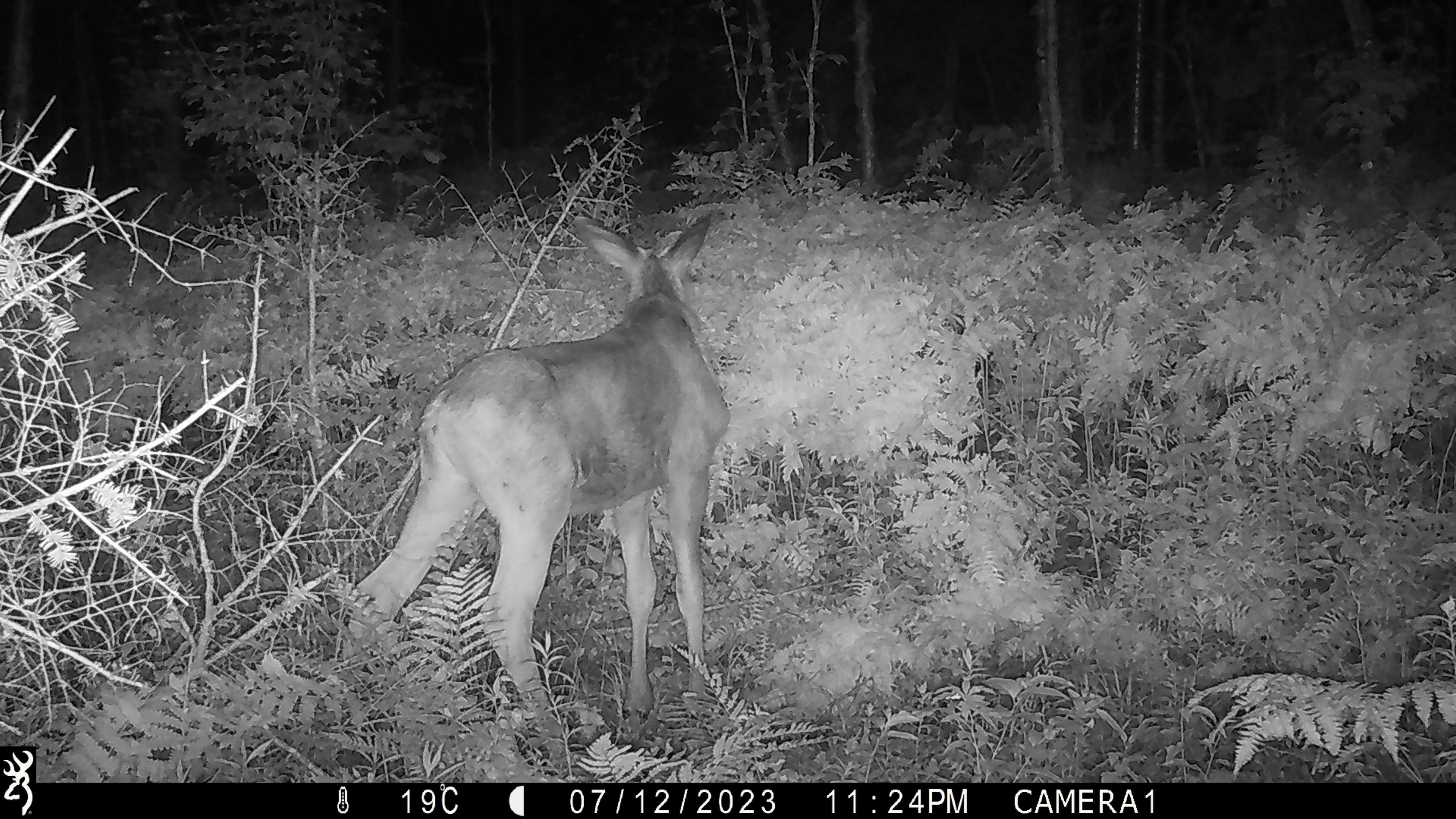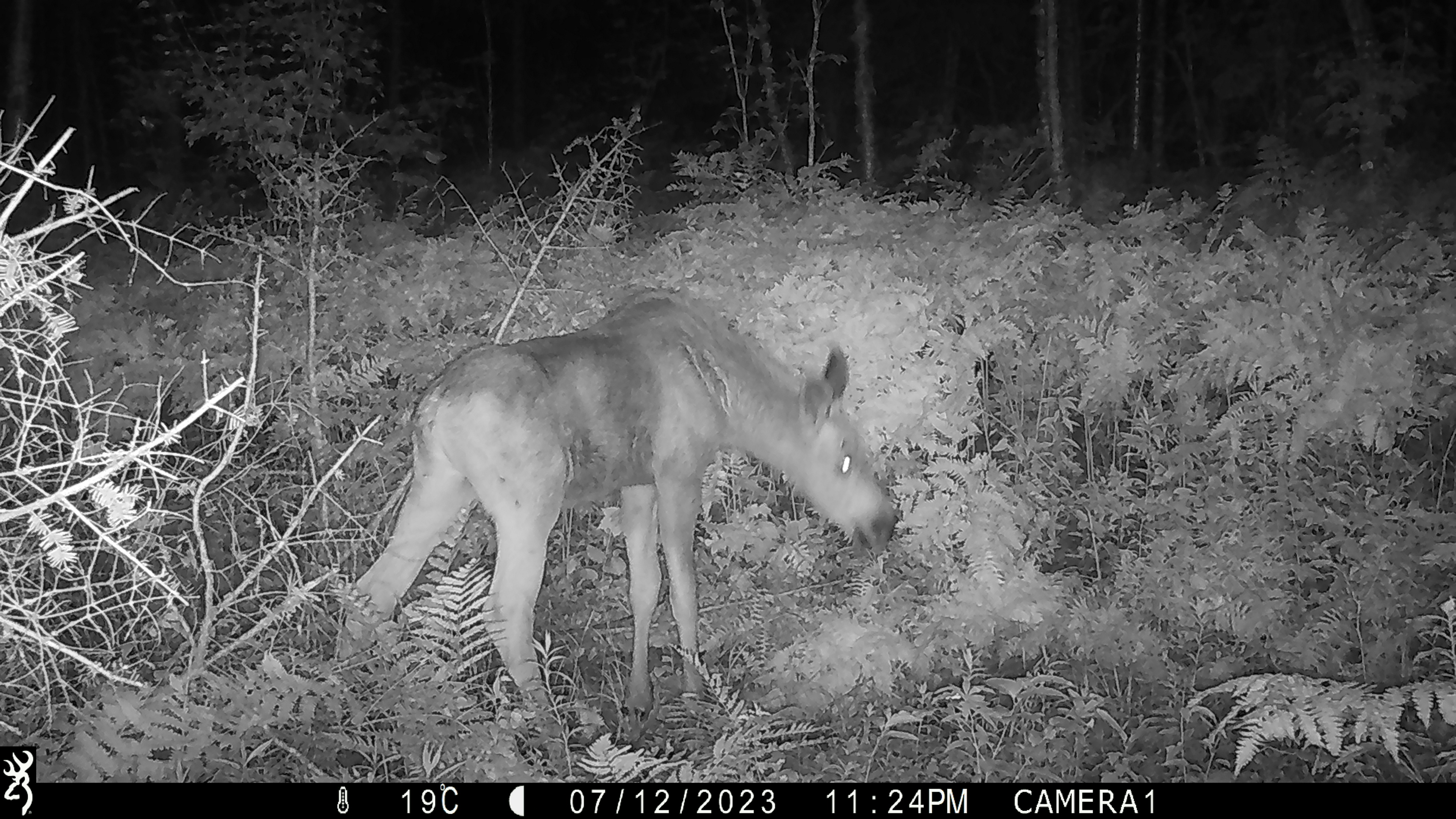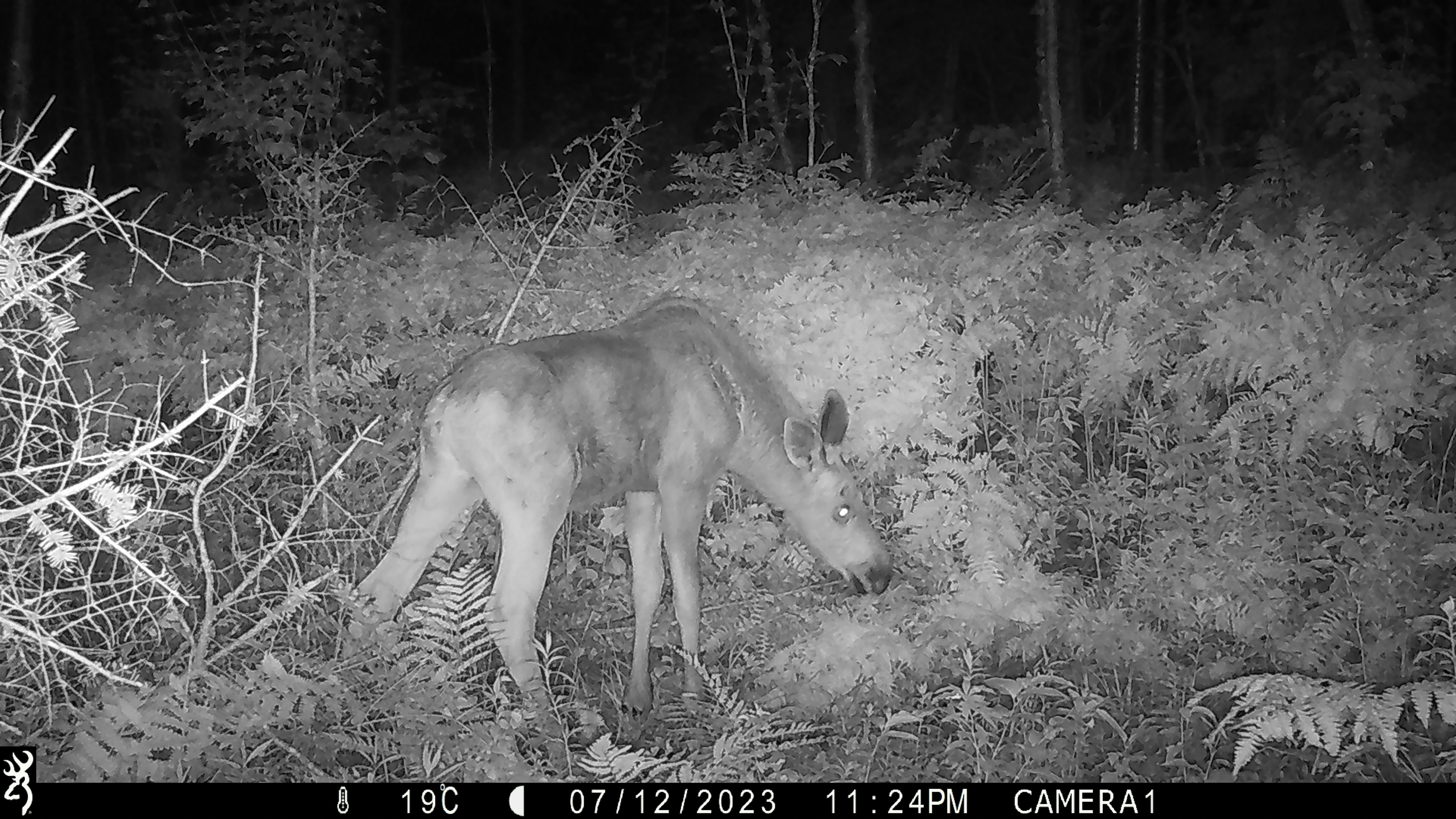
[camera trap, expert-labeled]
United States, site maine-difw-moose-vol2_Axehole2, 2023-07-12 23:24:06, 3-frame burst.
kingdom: Animalia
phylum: Chordata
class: Mammalia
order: Artiodactyla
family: Cervidae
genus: Alces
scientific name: Alces alces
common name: moose